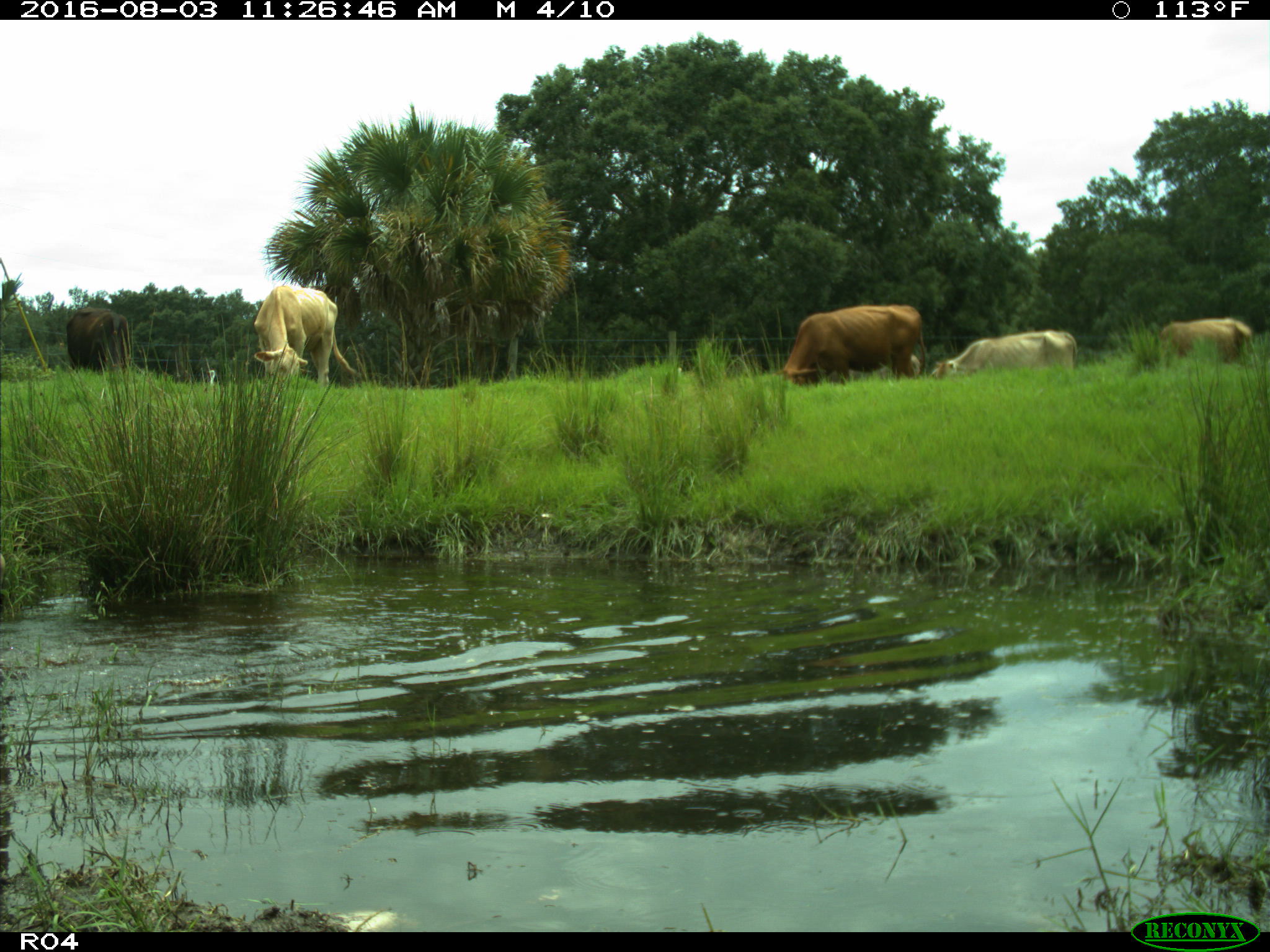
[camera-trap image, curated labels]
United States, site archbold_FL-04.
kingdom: Animalia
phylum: Chordata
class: Mammalia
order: Artiodactyla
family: Bovidae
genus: Bos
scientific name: Bos taurus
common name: domestic cow